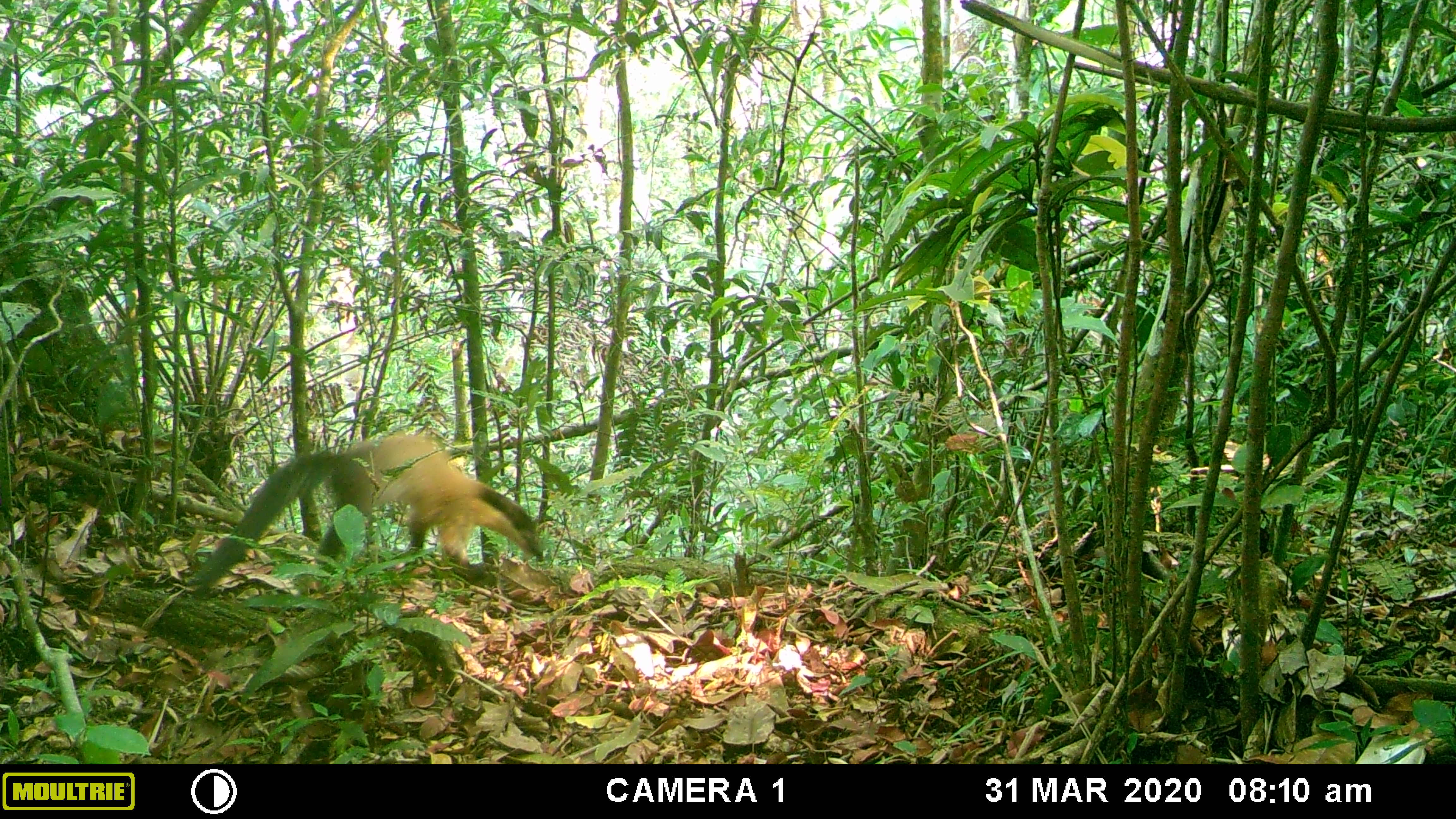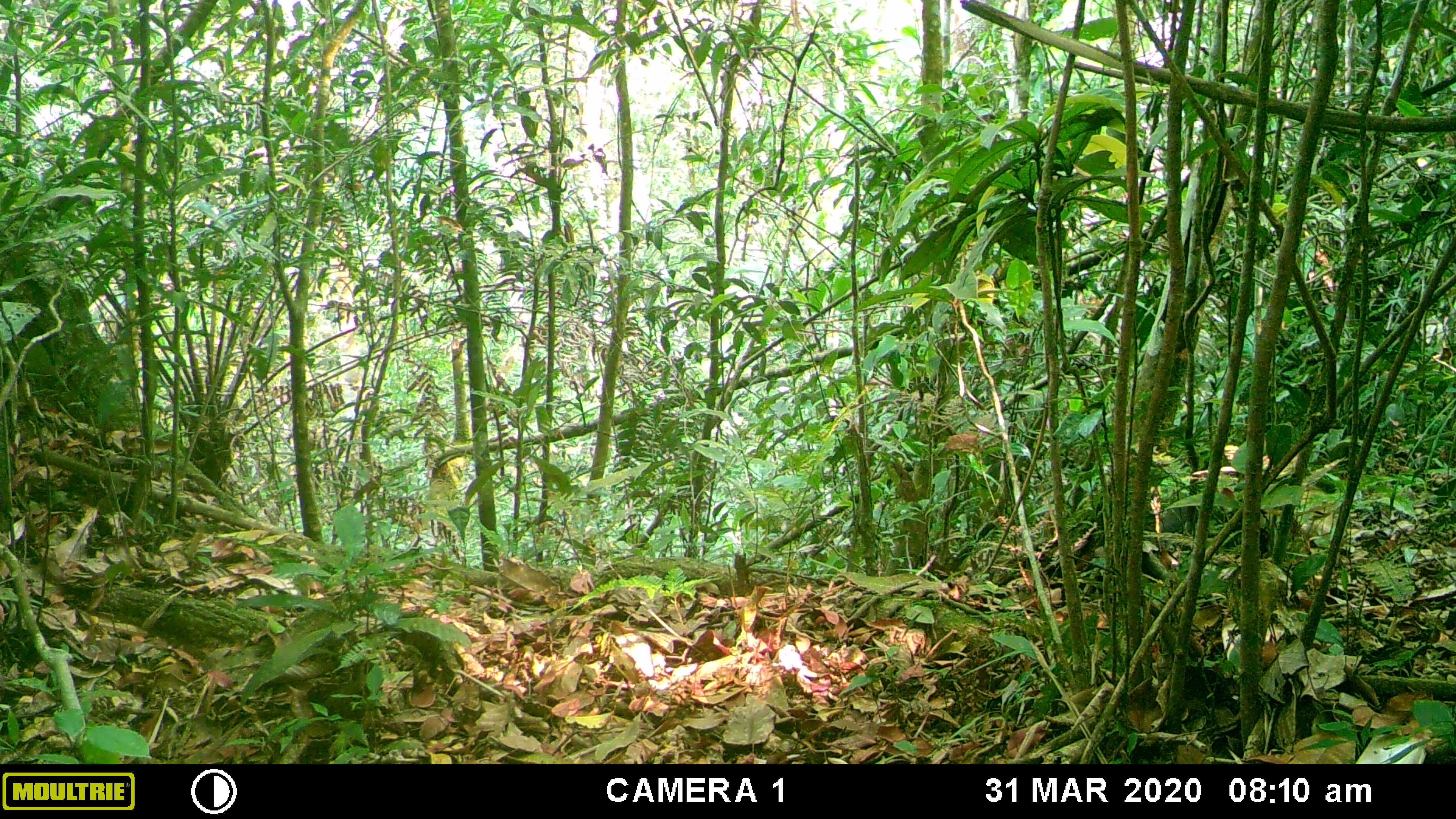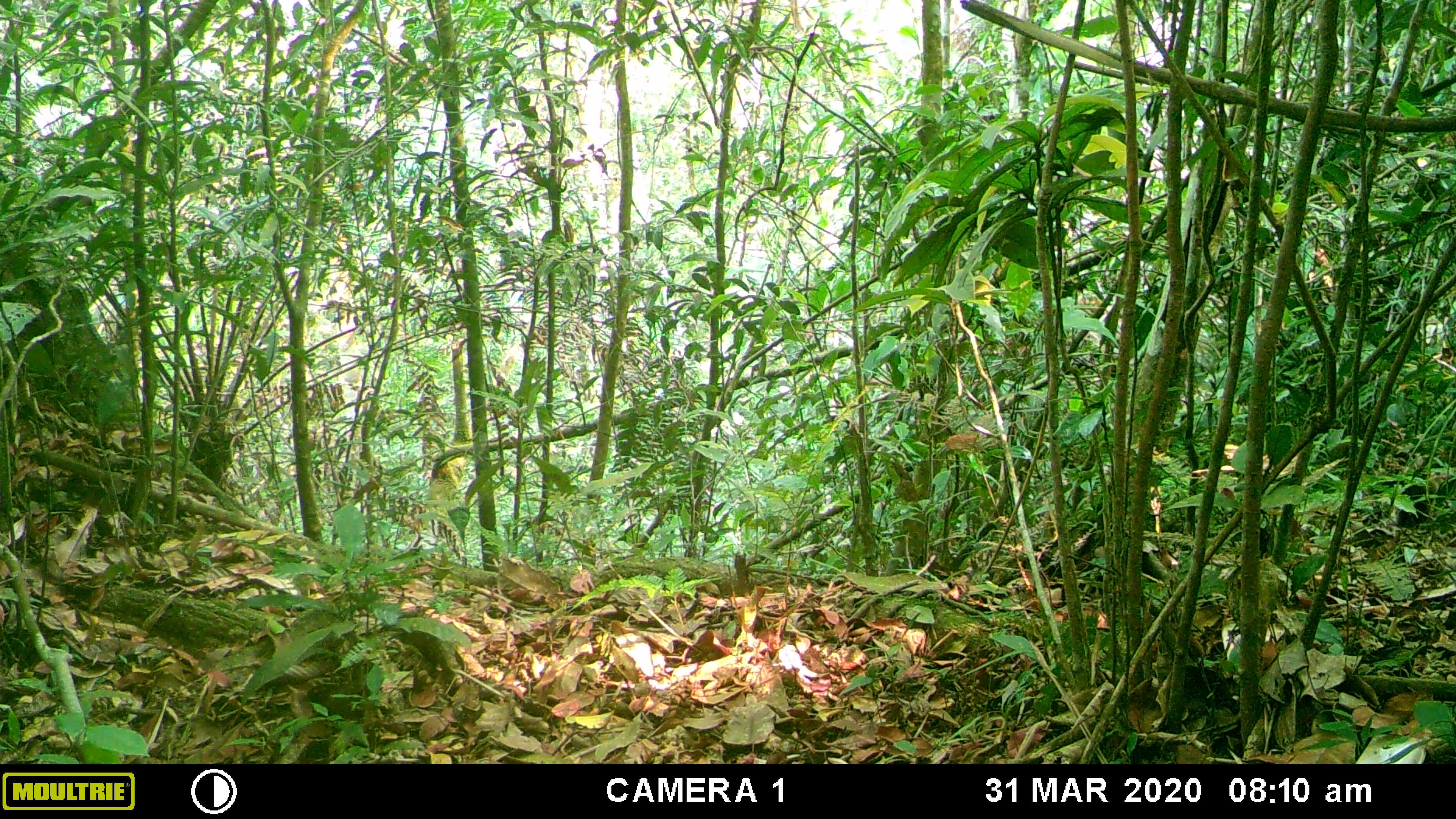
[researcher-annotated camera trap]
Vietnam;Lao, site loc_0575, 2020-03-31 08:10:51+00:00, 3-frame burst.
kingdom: Animalia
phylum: Chordata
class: Mammalia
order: Carnivora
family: Mustelidae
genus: Martes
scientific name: Martes flavigula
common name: yellow-throated marten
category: yellow throated marten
Yellow throated marten (yellow-throated marten) (Martes flavigula). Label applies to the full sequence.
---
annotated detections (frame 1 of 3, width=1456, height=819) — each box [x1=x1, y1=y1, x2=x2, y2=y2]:
yellow throated marten: [x1=185, y1=431, x2=544, y2=600]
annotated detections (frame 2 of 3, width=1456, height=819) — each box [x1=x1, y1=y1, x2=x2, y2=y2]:
yellow throated marten: [x1=1161, y1=506, x2=1197, y2=536]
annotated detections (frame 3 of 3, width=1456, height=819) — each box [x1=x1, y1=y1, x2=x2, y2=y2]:
yellow throated marten: [x1=1394, y1=473, x2=1455, y2=528]